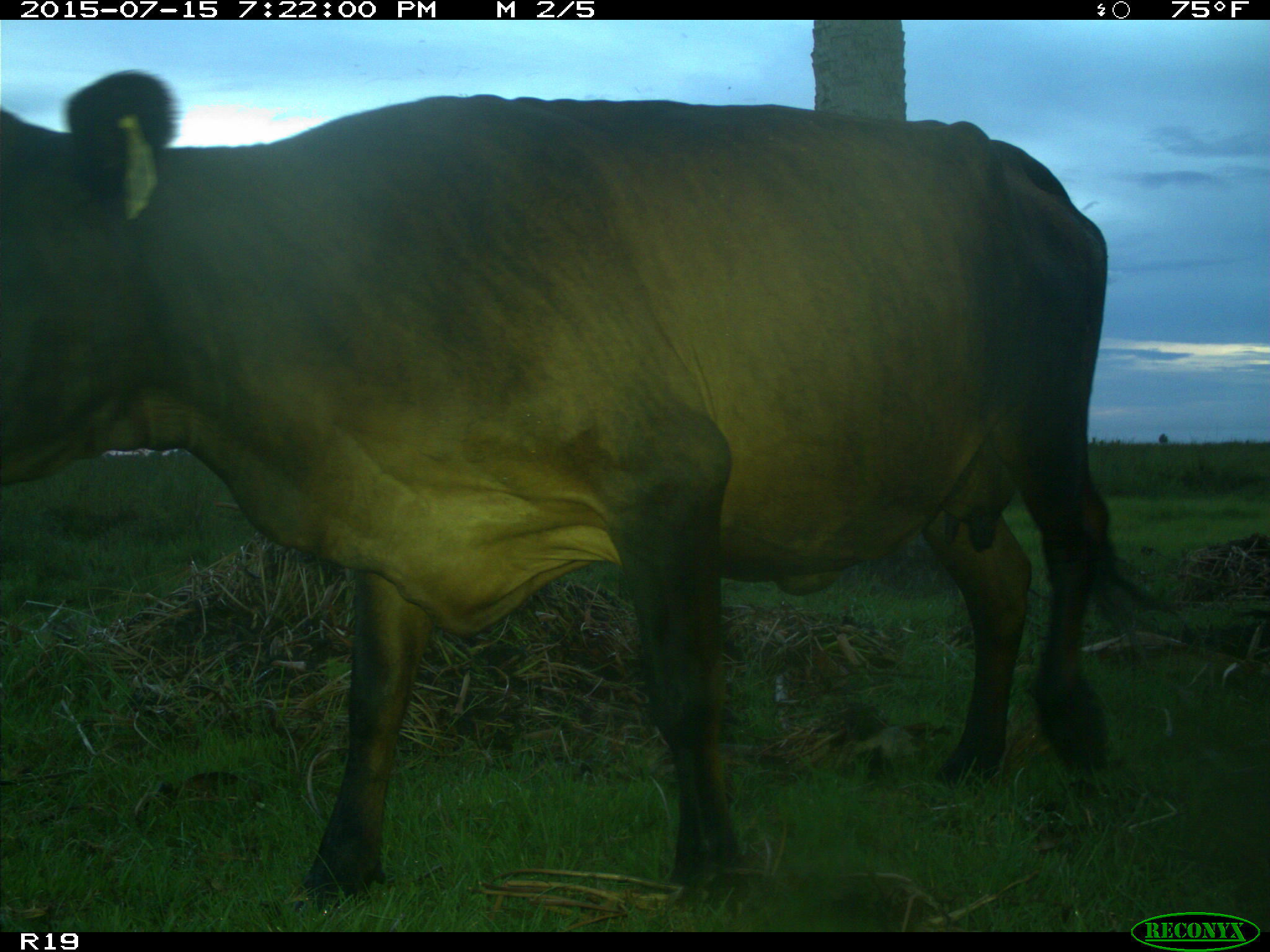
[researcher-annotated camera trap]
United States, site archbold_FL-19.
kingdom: Animalia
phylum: Chordata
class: Mammalia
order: Artiodactyla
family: Bovidae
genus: Bos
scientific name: Bos taurus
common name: domestic cow